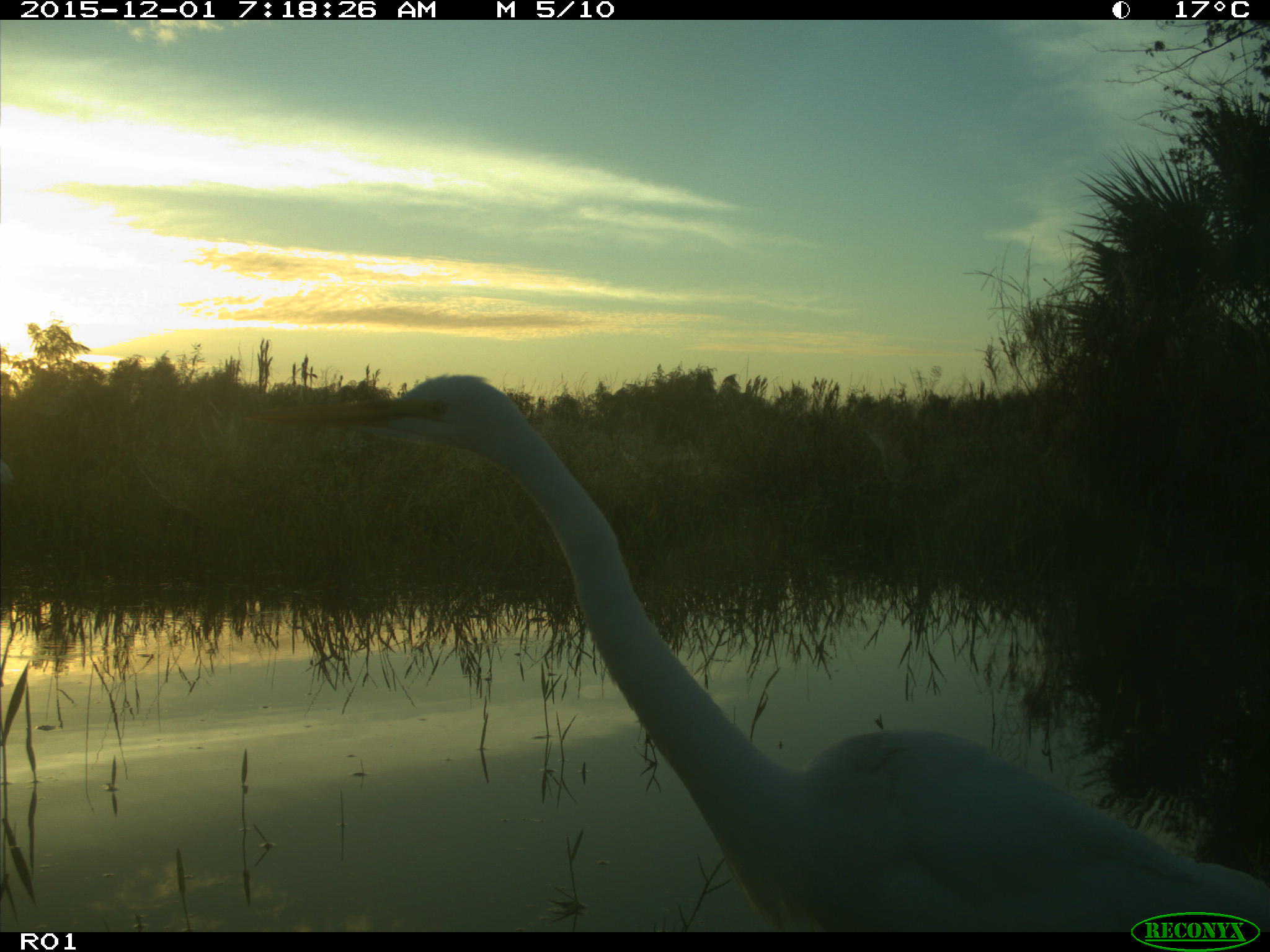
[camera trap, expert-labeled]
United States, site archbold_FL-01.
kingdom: Animalia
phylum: Chordata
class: Aves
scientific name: Aves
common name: birds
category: unidentified bird